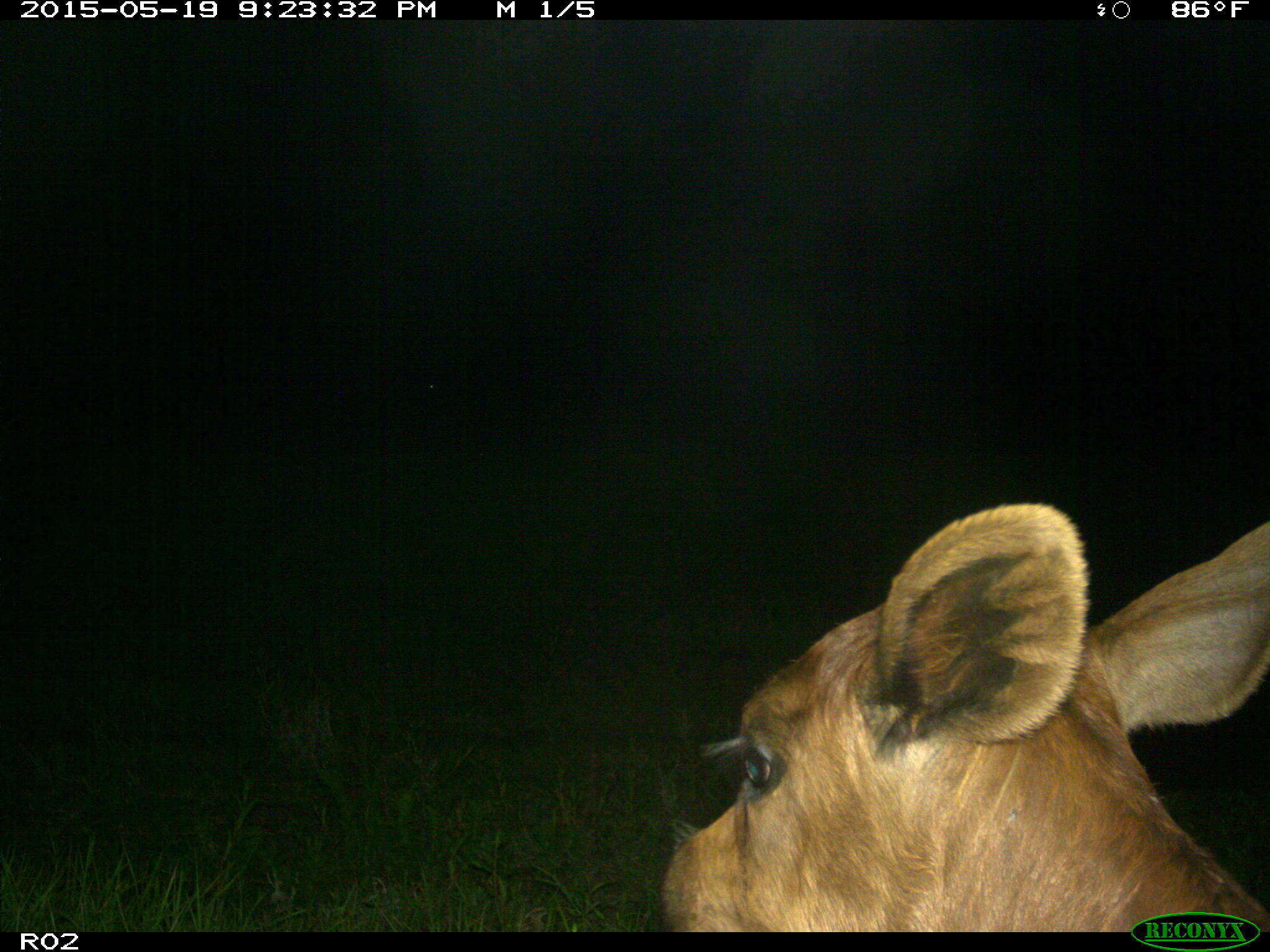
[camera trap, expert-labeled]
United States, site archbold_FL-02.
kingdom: Animalia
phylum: Chordata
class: Mammalia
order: Artiodactyla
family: Bovidae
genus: Bos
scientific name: Bos taurus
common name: domestic cow